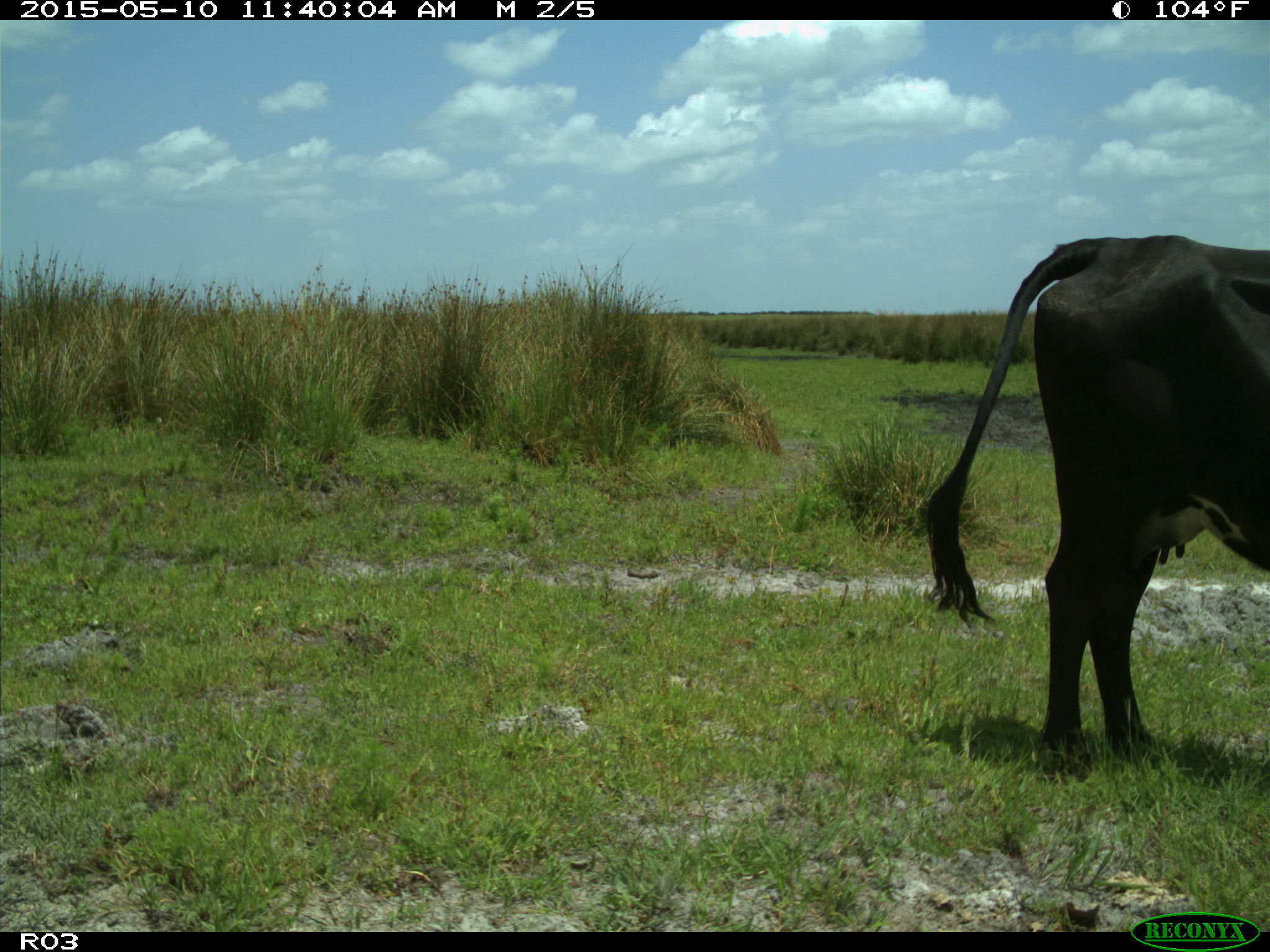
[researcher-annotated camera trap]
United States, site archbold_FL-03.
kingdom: Animalia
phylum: Chordata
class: Mammalia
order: Artiodactyla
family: Bovidae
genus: Bos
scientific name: Bos taurus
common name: domestic cow